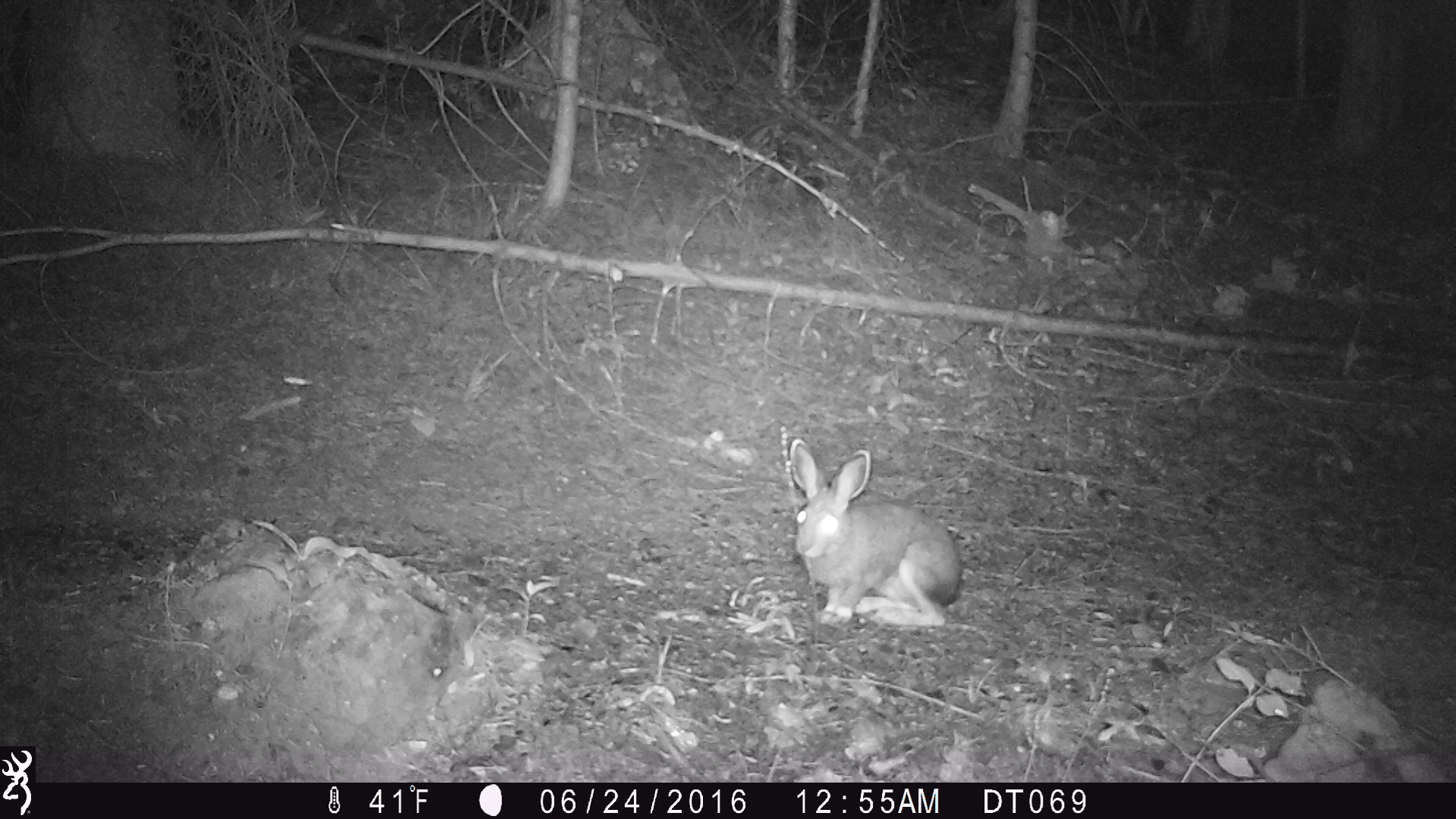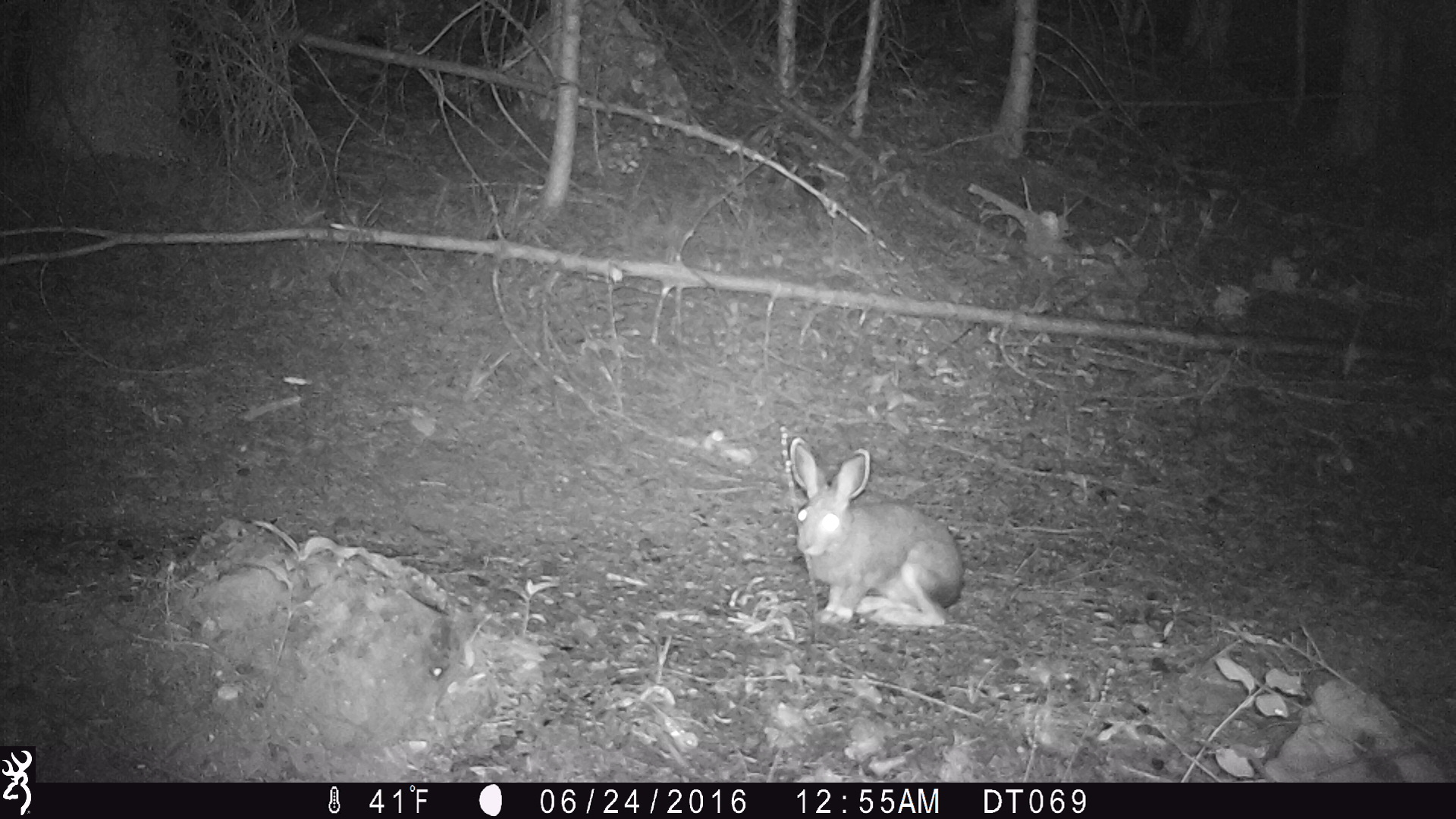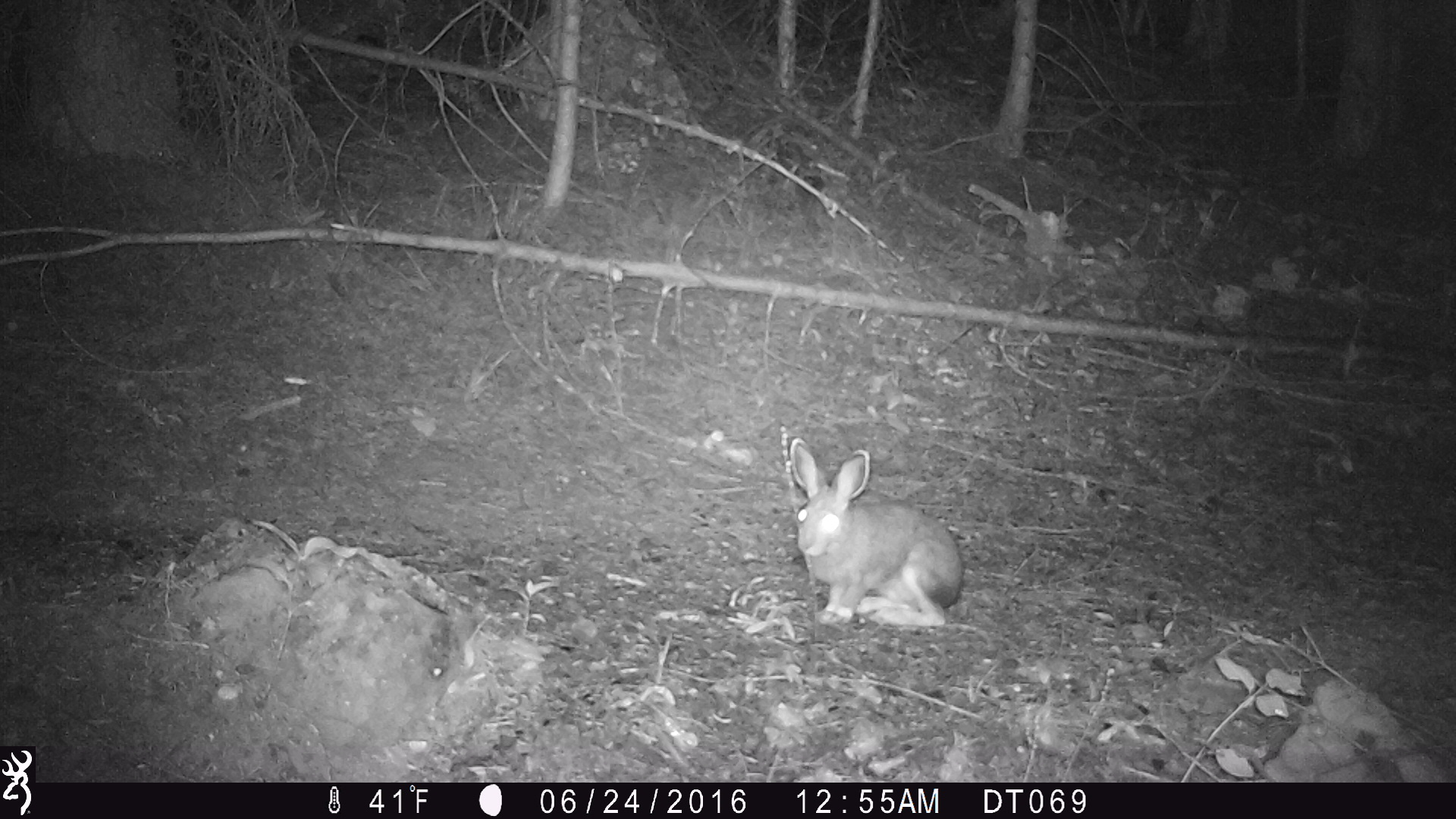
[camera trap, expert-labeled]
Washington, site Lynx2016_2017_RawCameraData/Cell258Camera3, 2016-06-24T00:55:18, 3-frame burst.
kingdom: Animalia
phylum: Chordata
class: Mammalia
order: Lagomorpha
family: Leporidae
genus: Lepus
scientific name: Lepus americanus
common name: snowshoe hare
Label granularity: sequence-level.